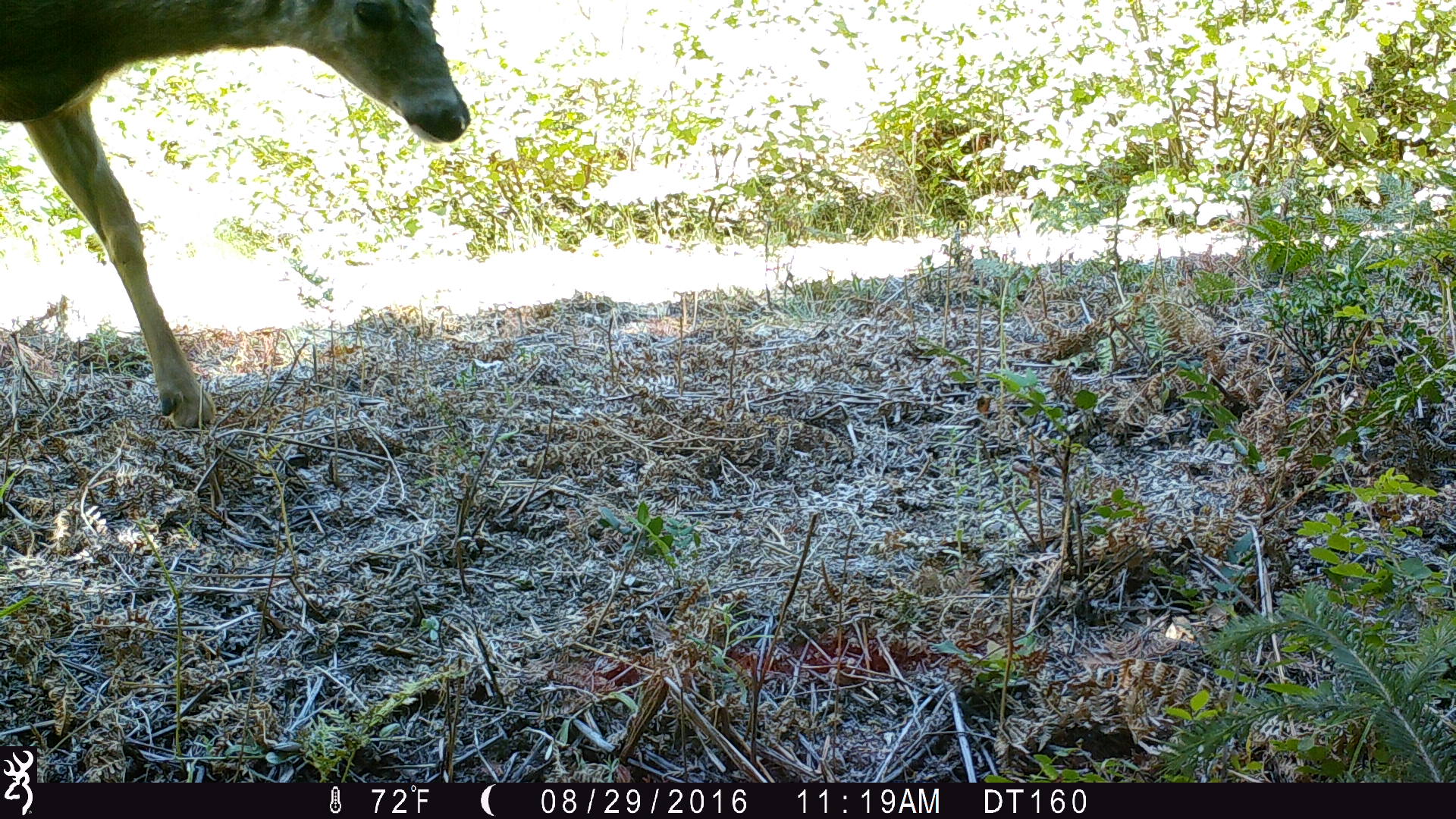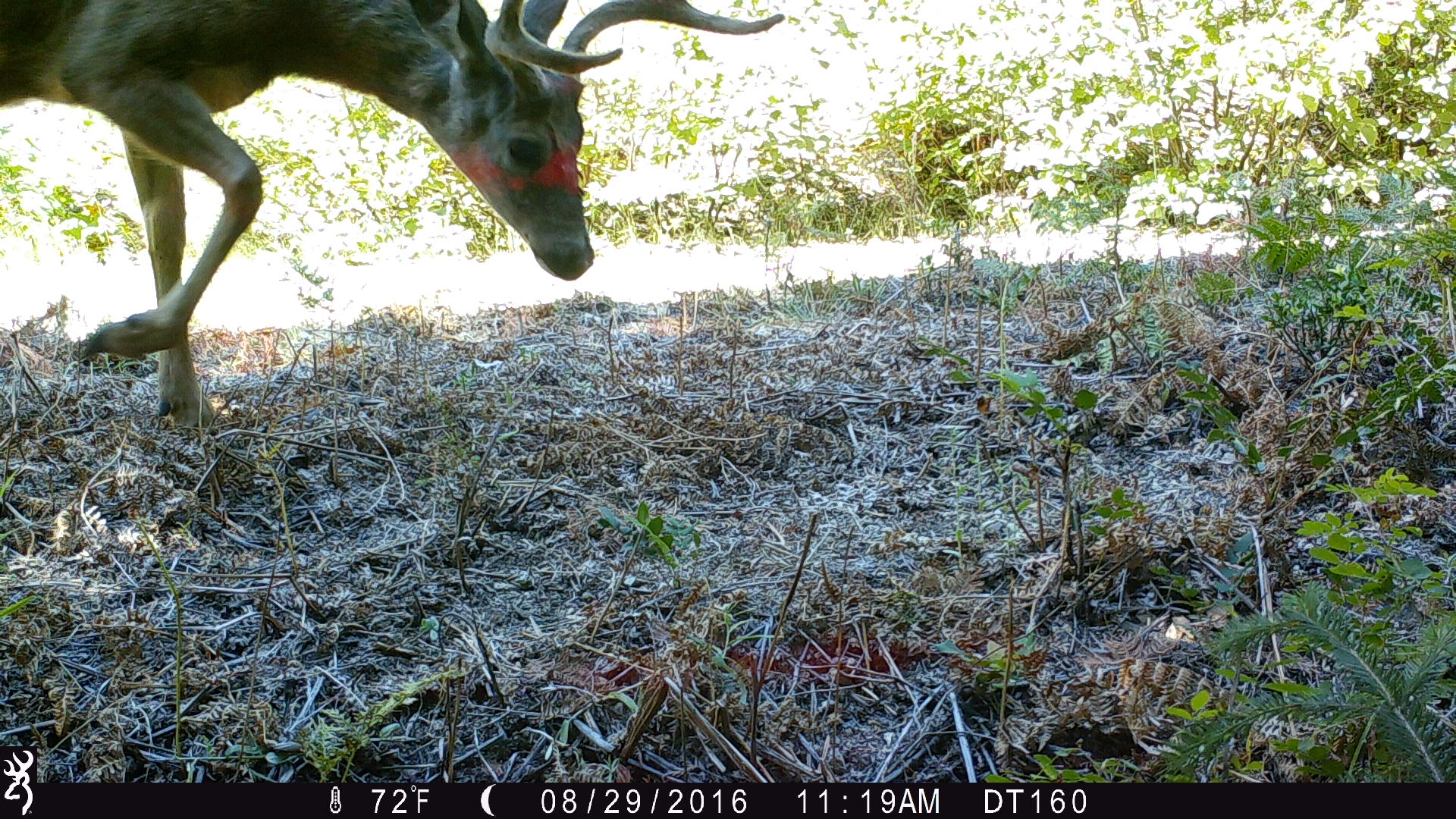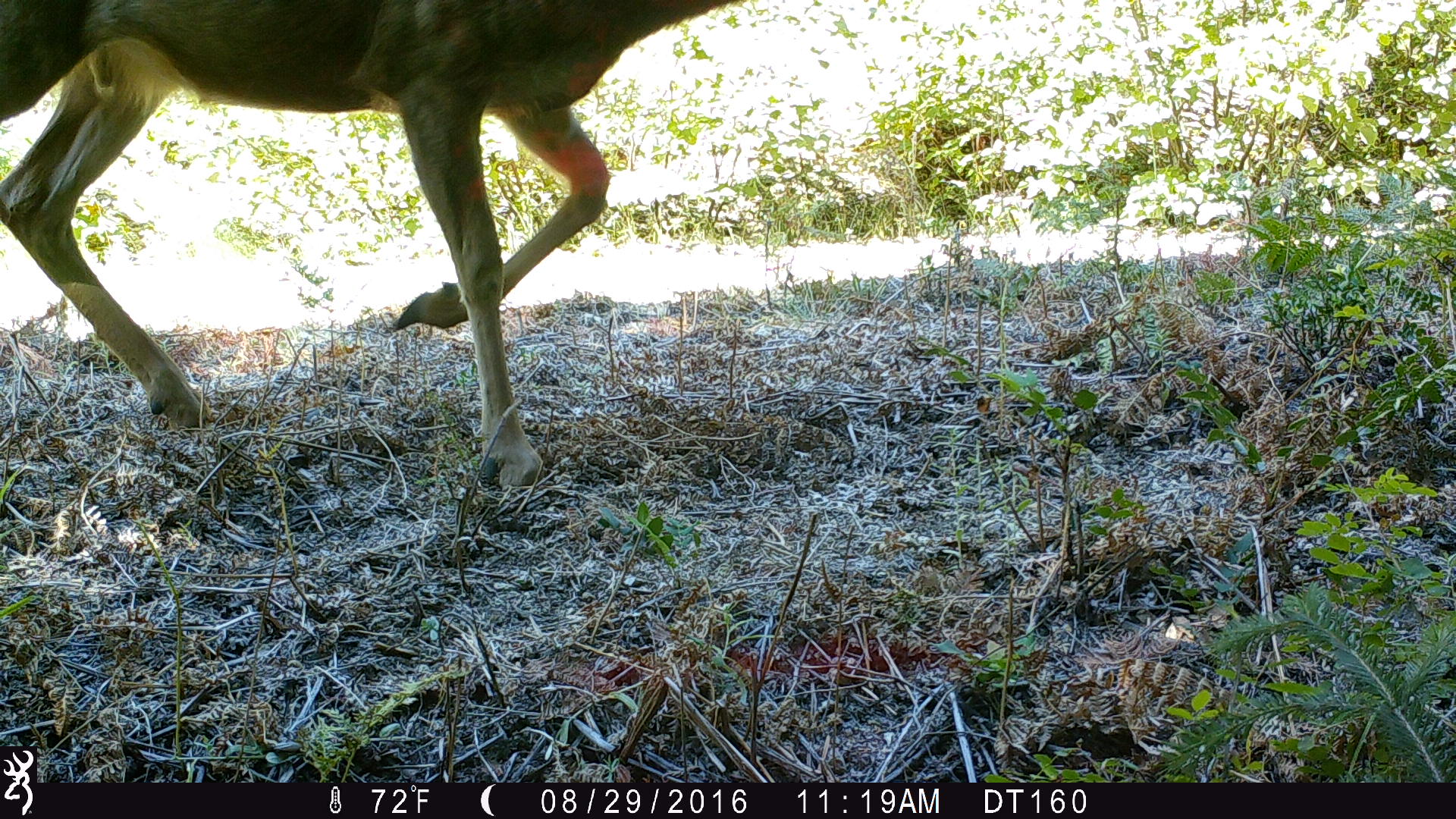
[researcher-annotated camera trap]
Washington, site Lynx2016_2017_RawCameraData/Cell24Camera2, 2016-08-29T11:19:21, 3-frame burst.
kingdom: Animalia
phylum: Chordata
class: Mammalia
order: Artiodactyla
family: Cervidae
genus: Odocoileus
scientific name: Odocoileus hemionus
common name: mule deer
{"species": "Odocoileus hemionus (mule deer)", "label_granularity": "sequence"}